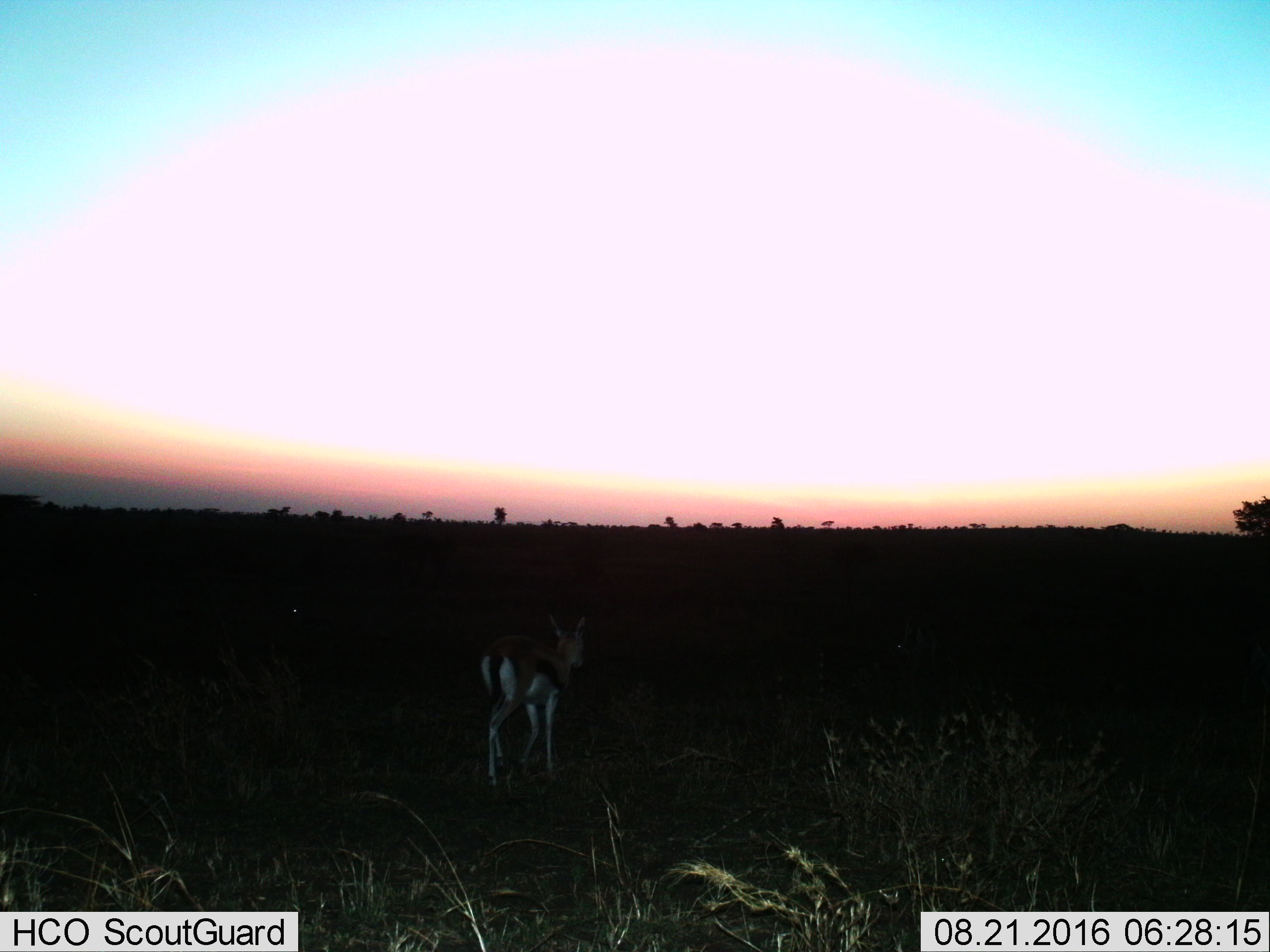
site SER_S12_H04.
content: unidentified animal